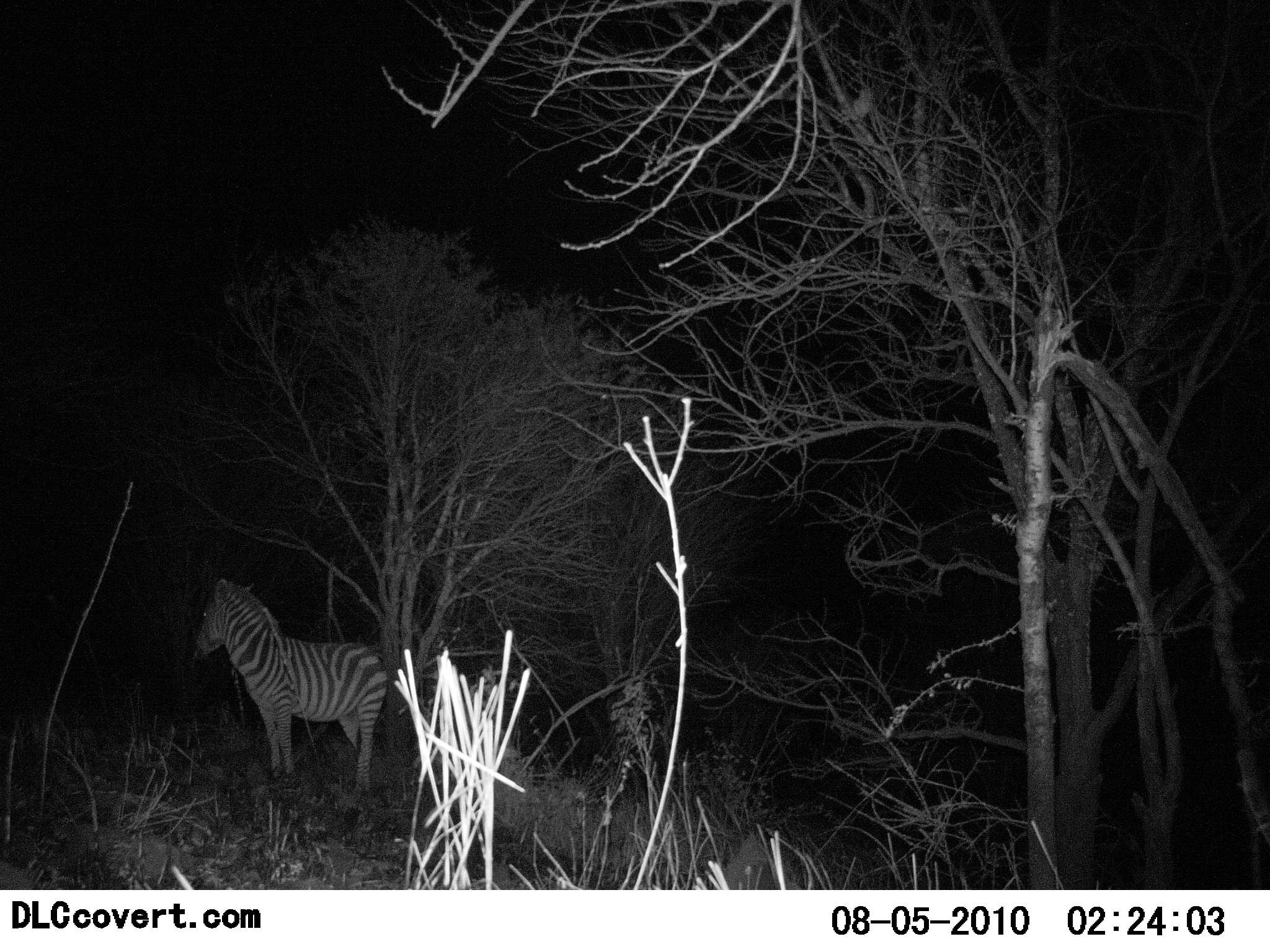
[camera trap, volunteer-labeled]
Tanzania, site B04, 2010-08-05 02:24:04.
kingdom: Animalia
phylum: Chordata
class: Mammalia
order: Perissodactyla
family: Equidae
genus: Equus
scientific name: Equus quagga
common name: plains zebra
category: zebra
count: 1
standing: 100%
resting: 8%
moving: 0%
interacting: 0%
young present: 0%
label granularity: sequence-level